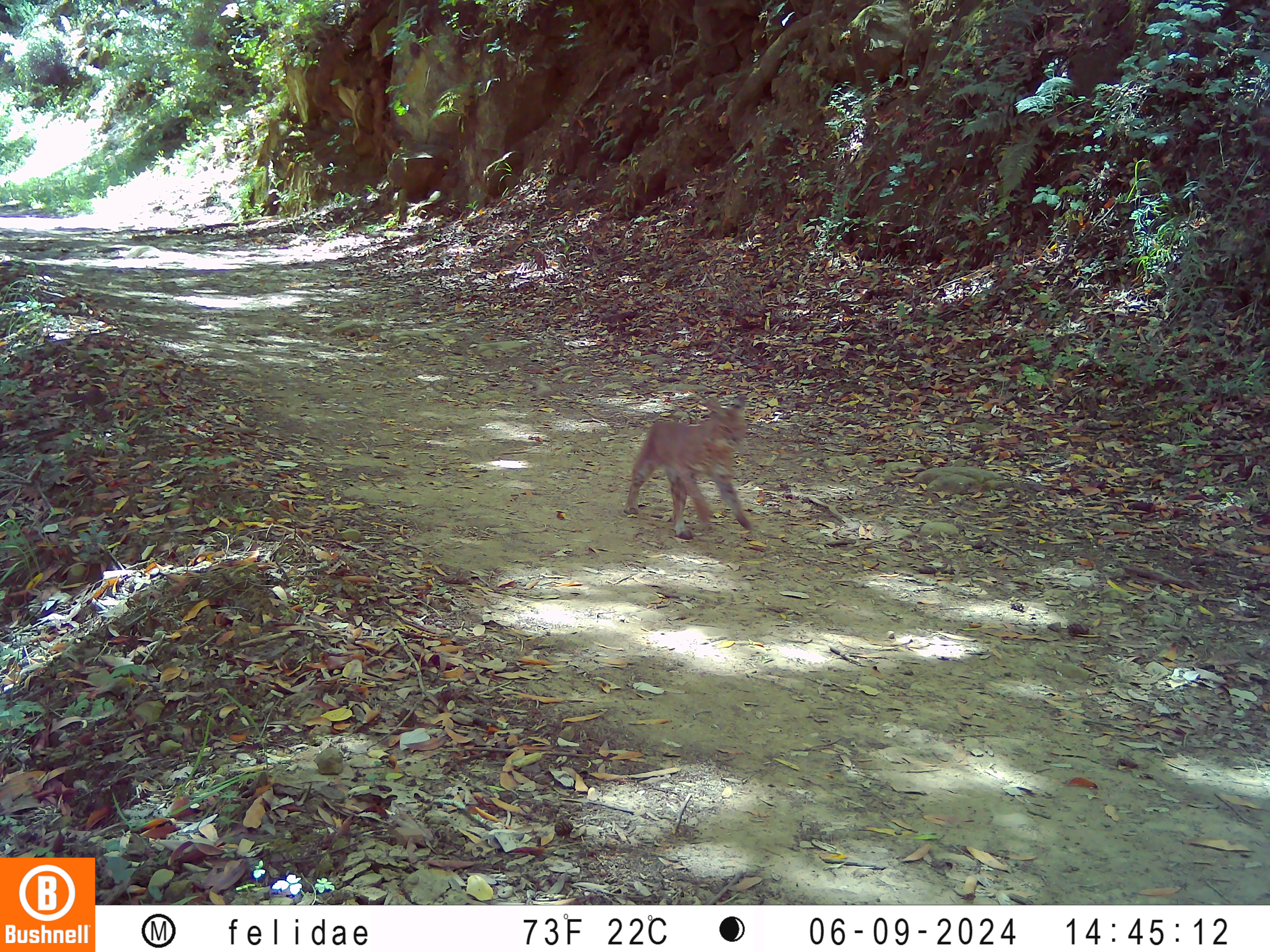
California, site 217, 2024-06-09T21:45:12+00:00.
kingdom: Animalia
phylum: Chordata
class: Mammalia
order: Carnivora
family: Felidae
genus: Lynx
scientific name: Lynx rufus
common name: bobcat